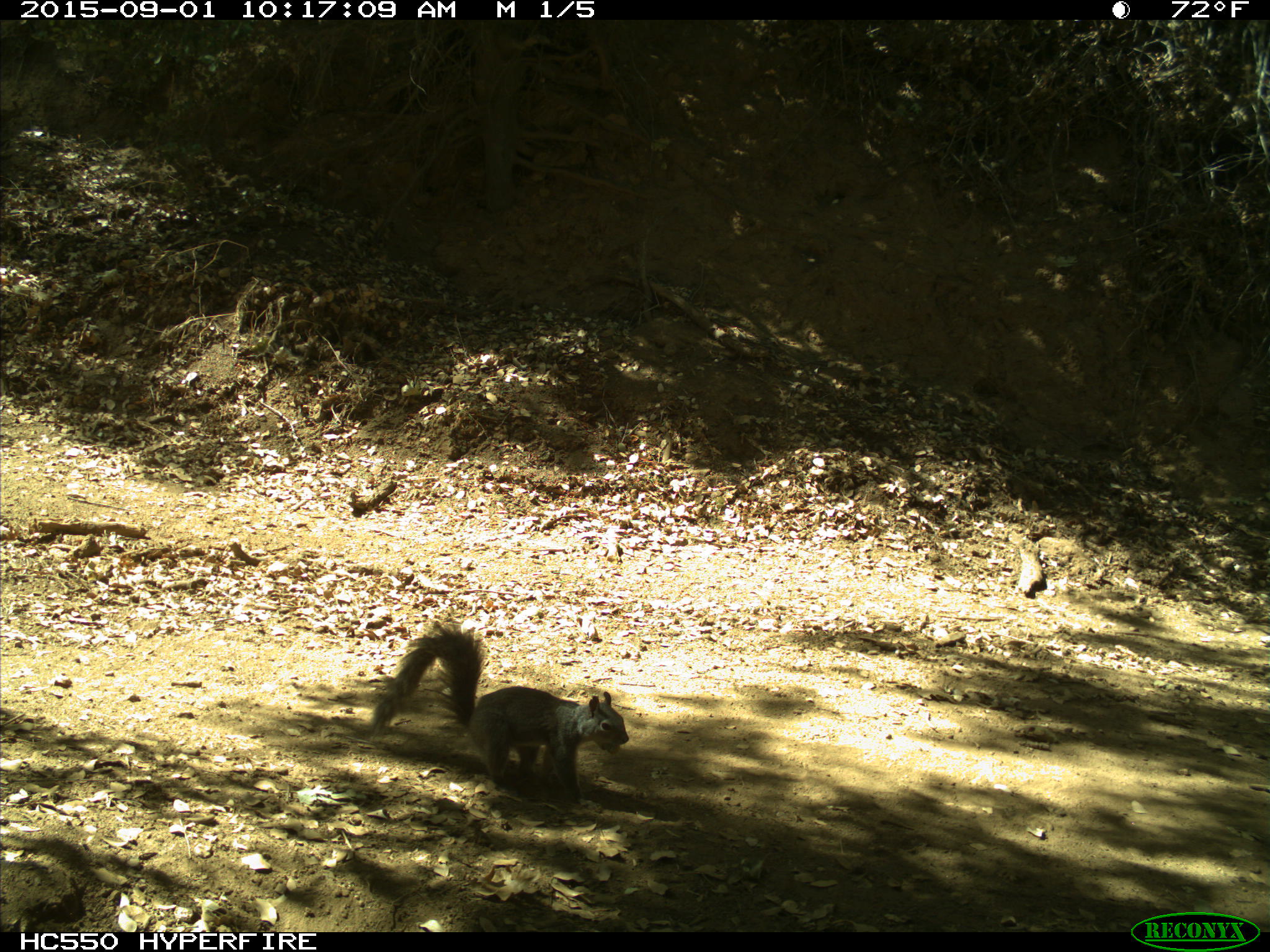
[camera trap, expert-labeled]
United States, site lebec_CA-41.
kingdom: Animalia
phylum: Chordata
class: Mammalia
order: Rodentia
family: Sciuridae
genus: Sciurus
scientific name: Sciurus carolinensis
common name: eastern gray squirrel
Sciurus carolinensis (eastern gray squirrel).